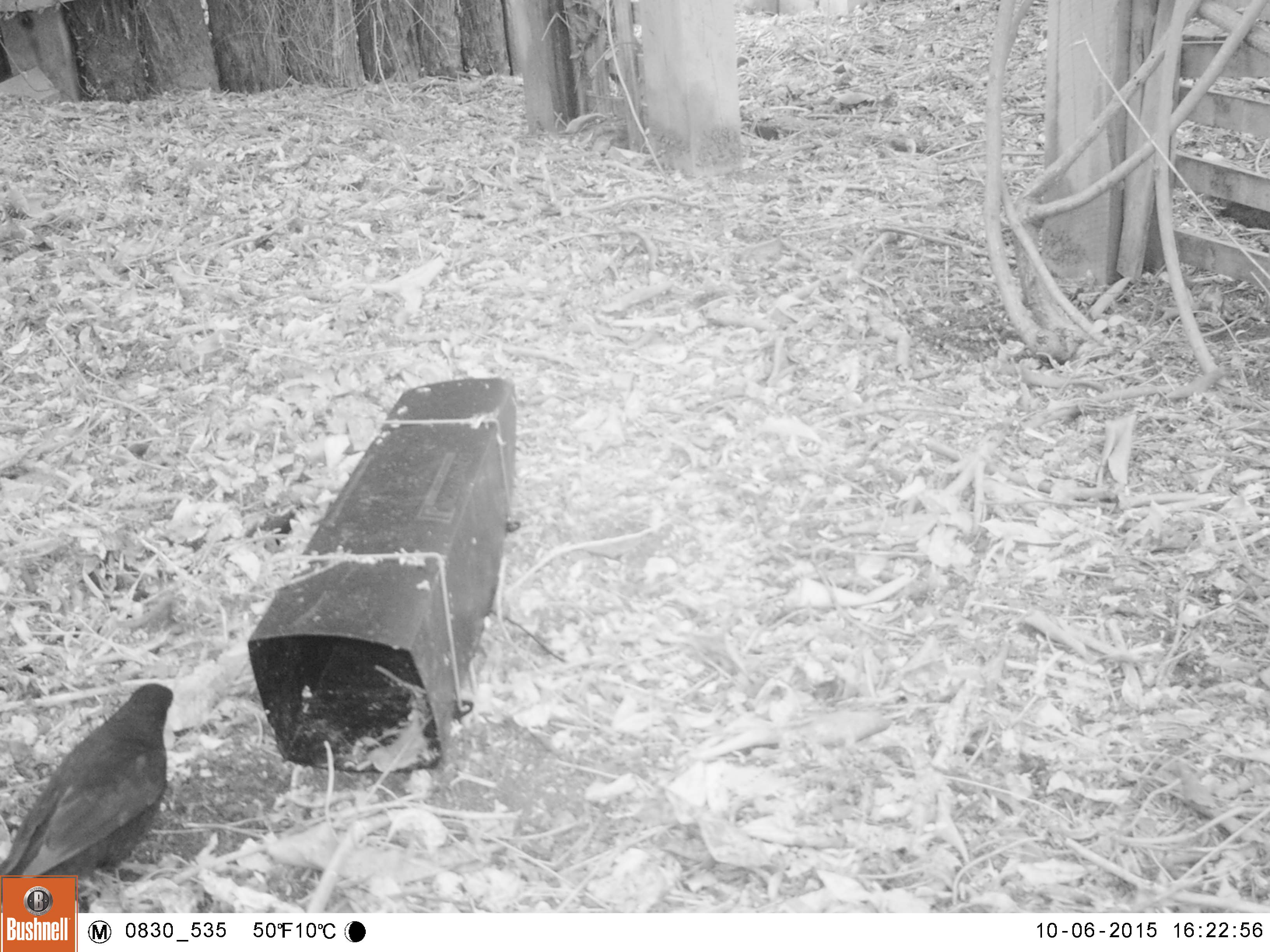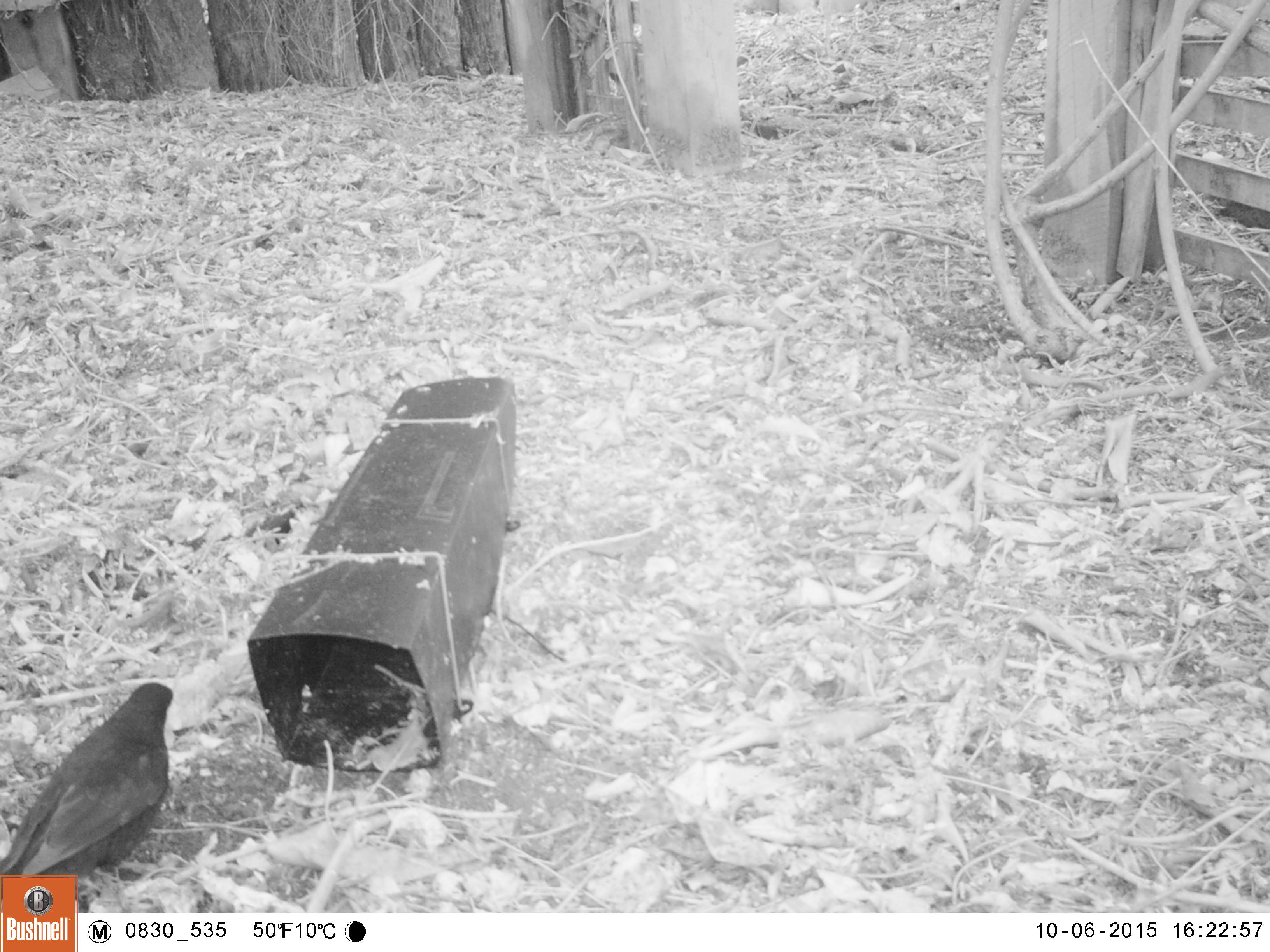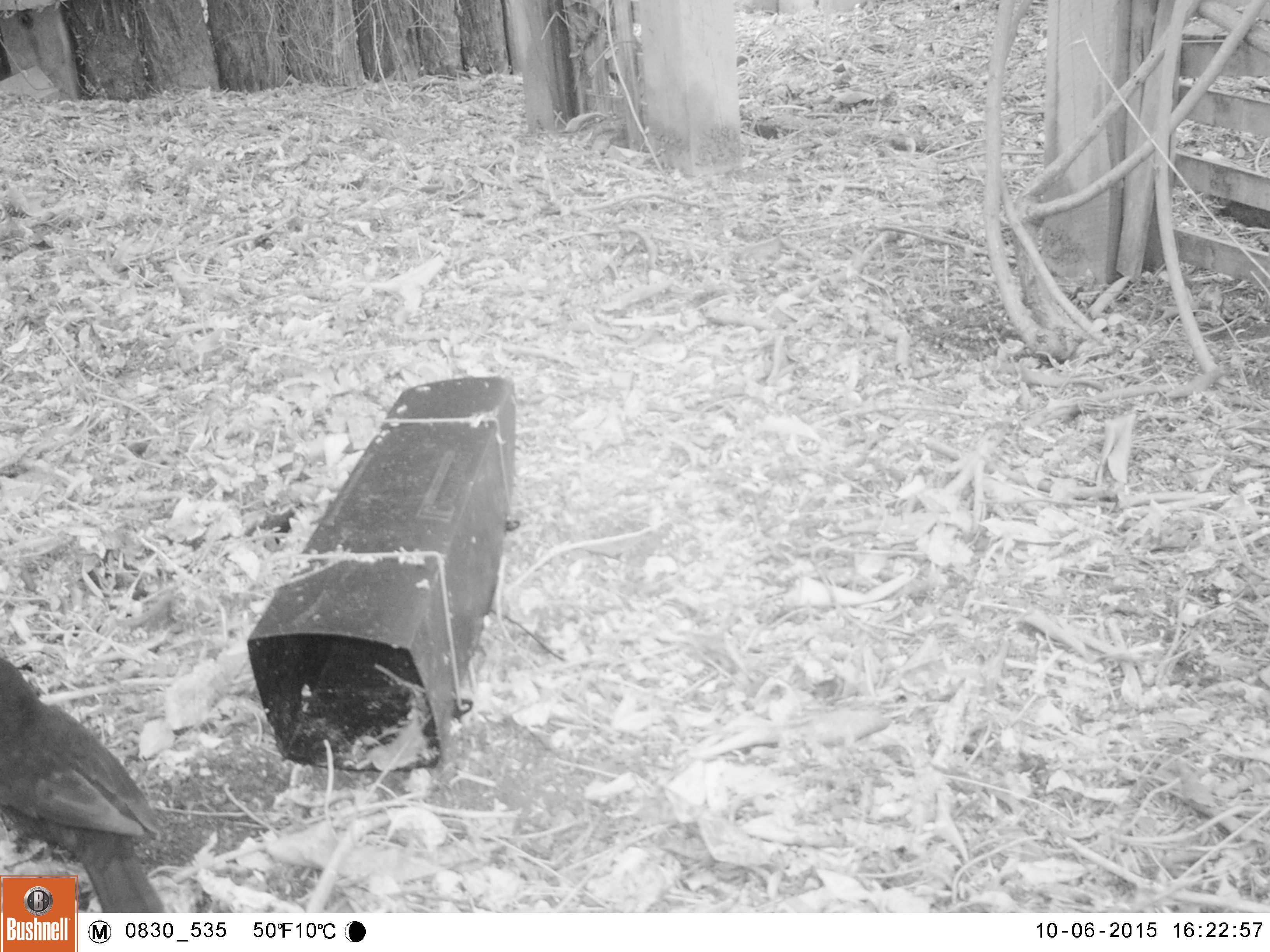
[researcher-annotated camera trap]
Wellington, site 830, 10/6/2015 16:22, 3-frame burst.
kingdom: Animalia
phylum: Chordata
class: Aves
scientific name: Aves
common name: bird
Bird (Aves).